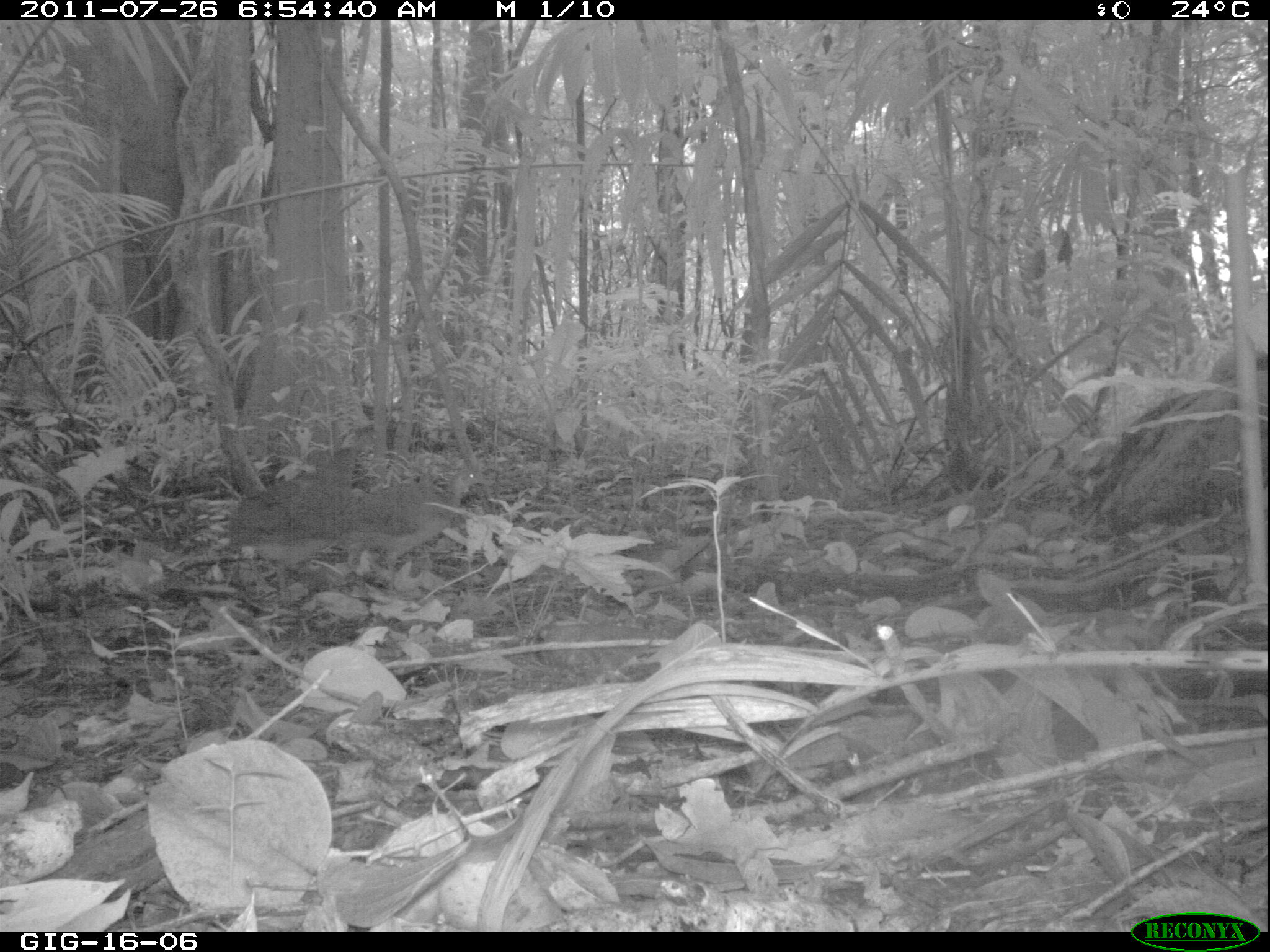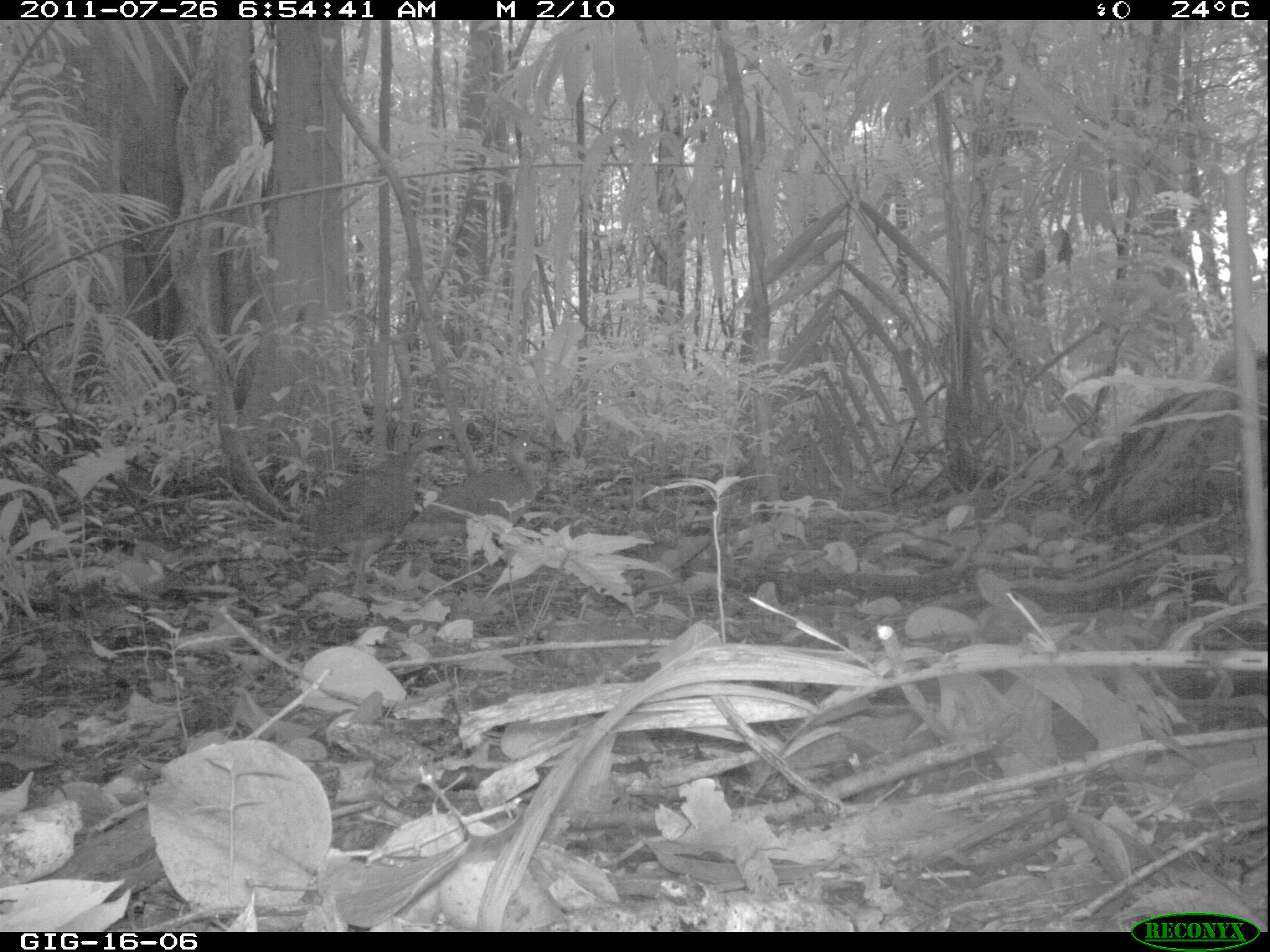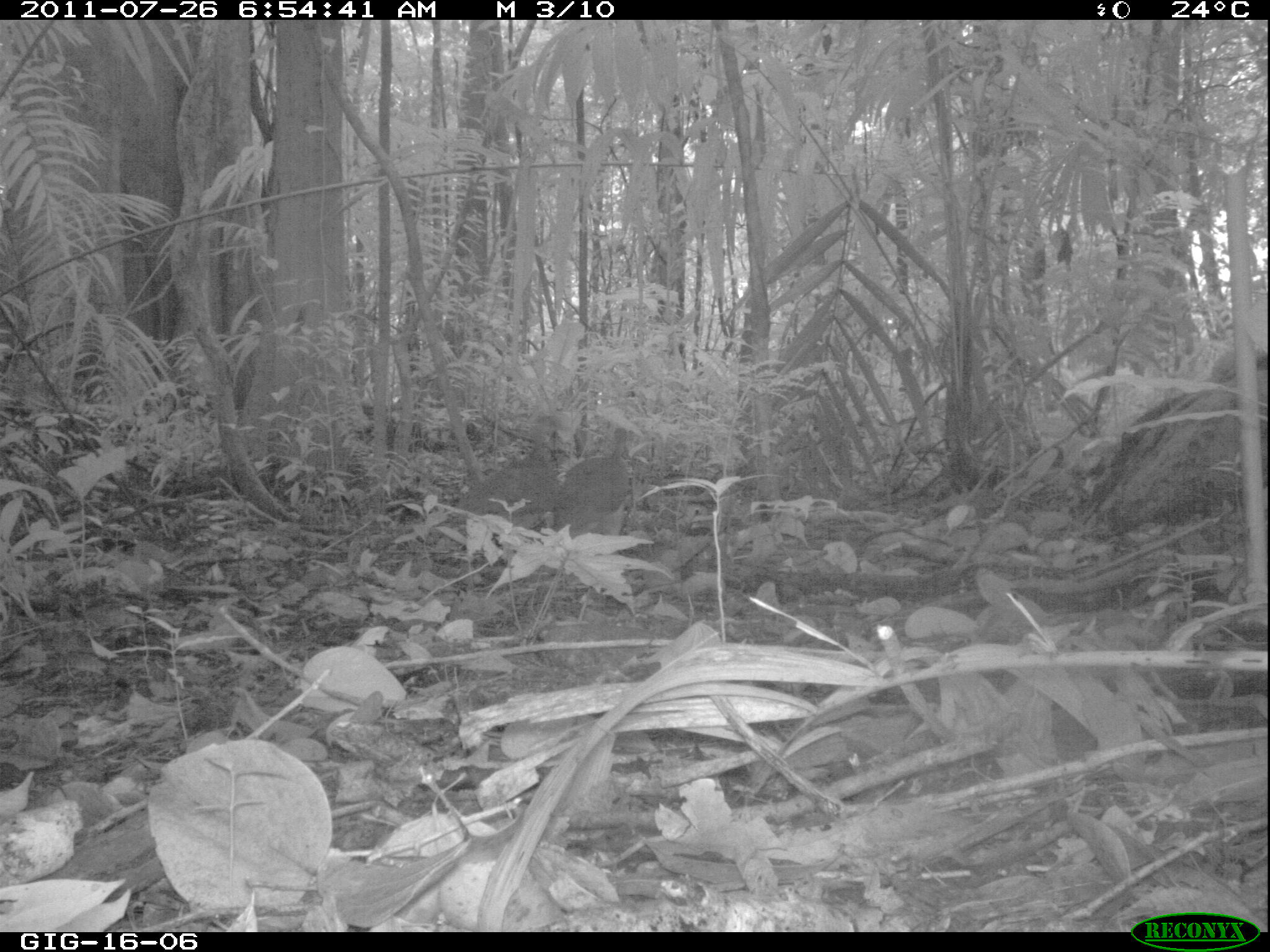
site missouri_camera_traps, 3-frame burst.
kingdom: Animalia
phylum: Chordata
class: Aves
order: Tinamiformes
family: Tinamidae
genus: Tinamus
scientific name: Tinamus major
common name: great tinamou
Great tinamou (Tinamus major). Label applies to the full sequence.